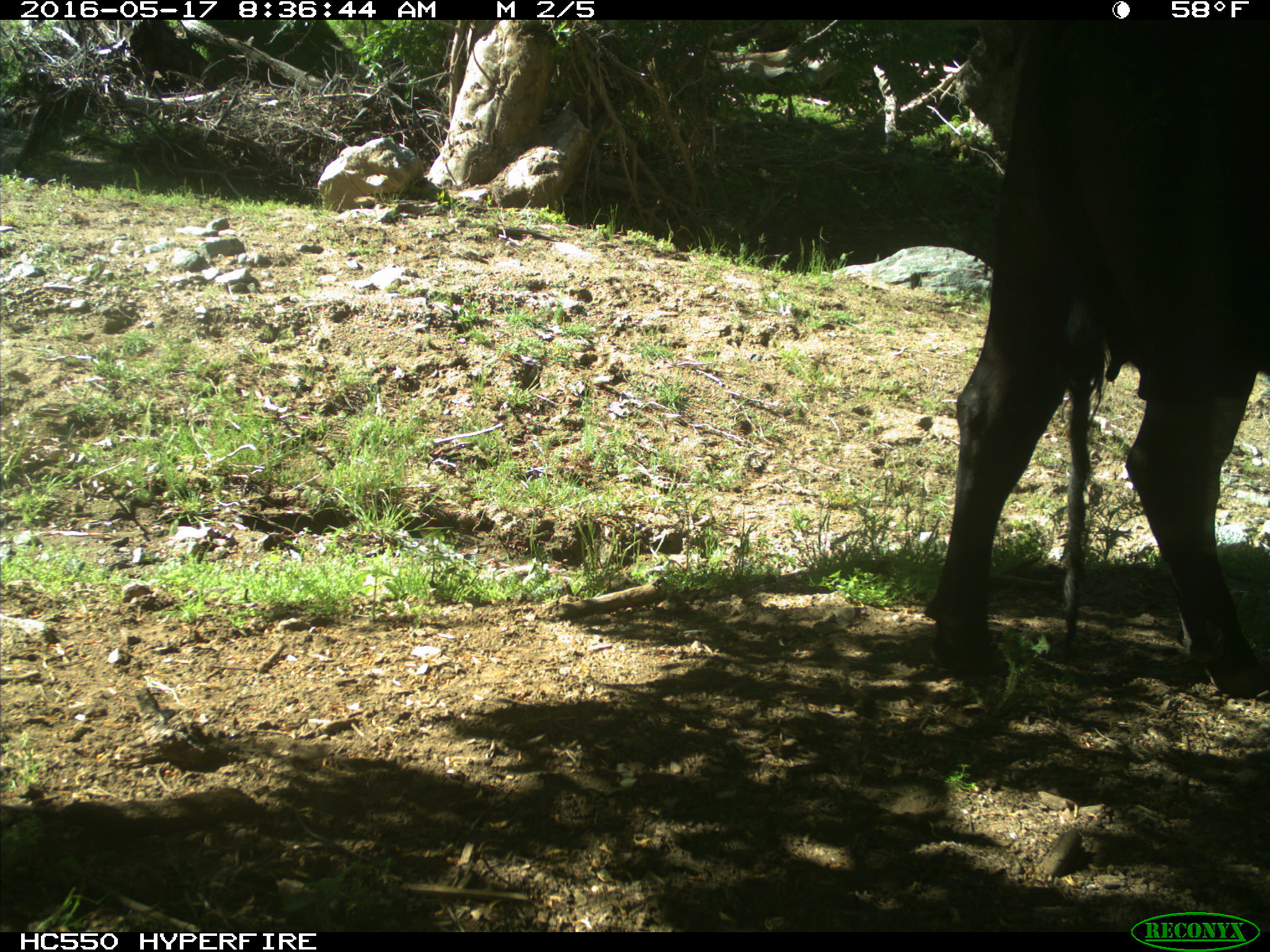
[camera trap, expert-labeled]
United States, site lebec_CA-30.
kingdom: Animalia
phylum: Chordata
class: Mammalia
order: Artiodactyla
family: Bovidae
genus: Bos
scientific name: Bos taurus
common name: domestic cow